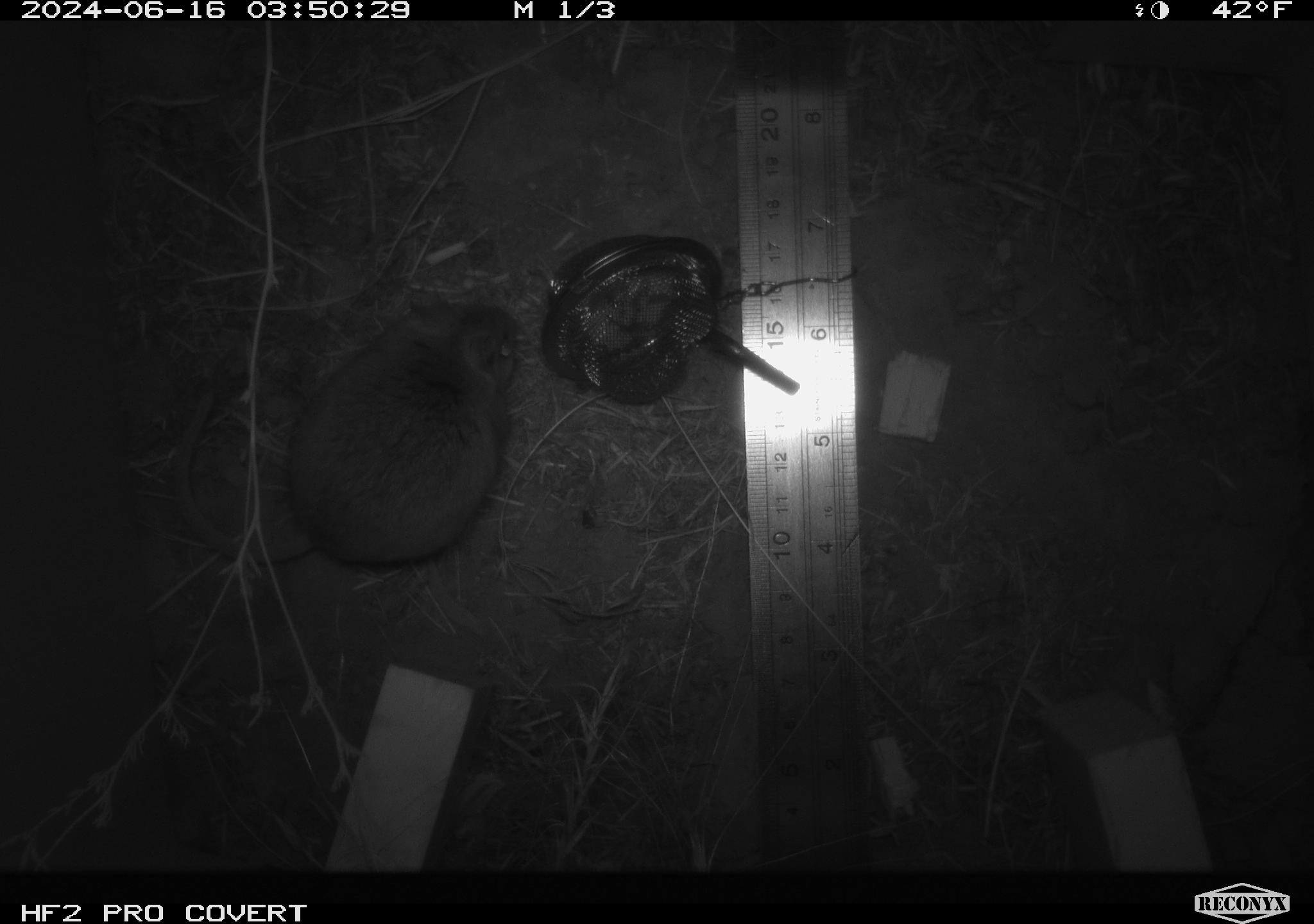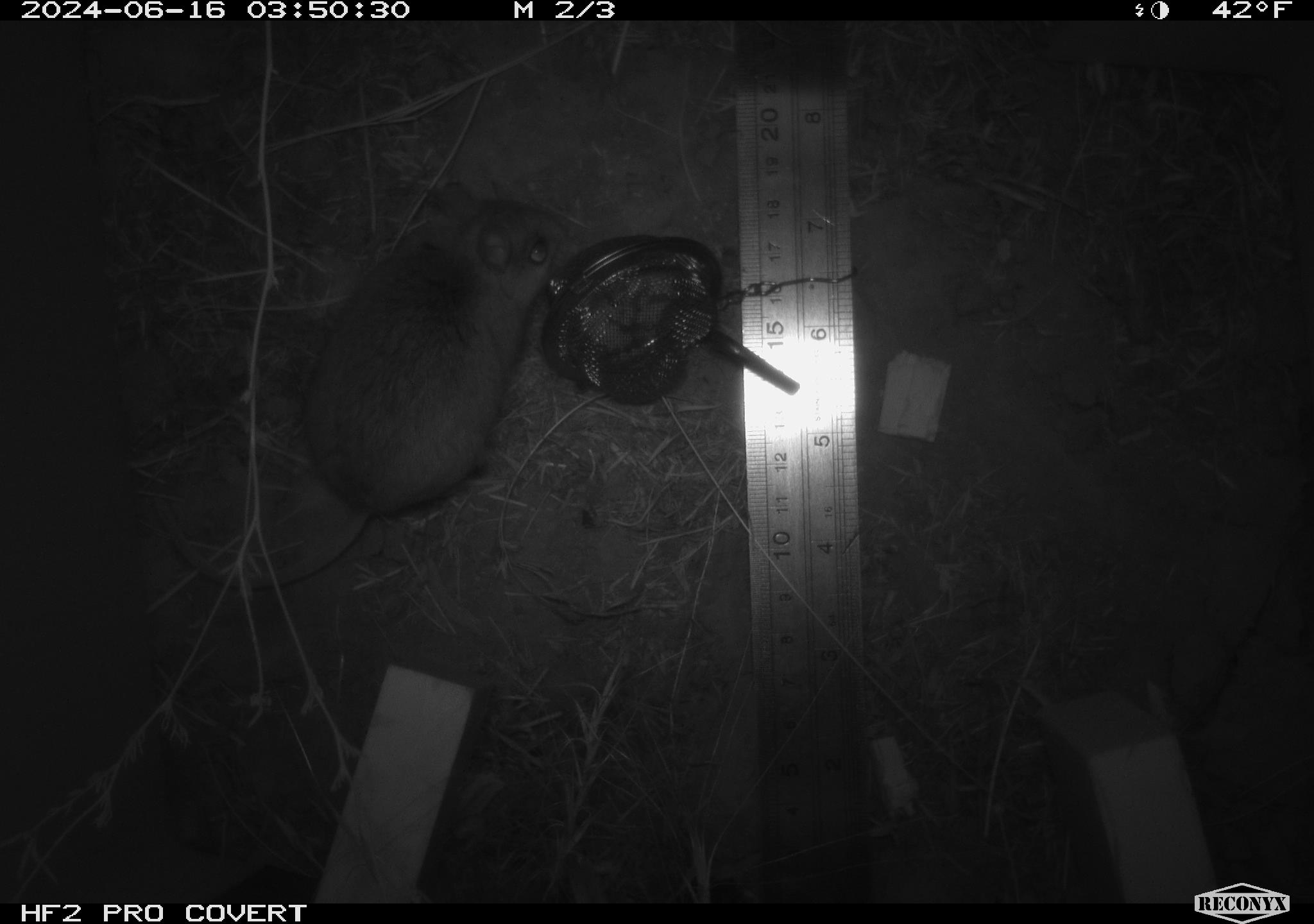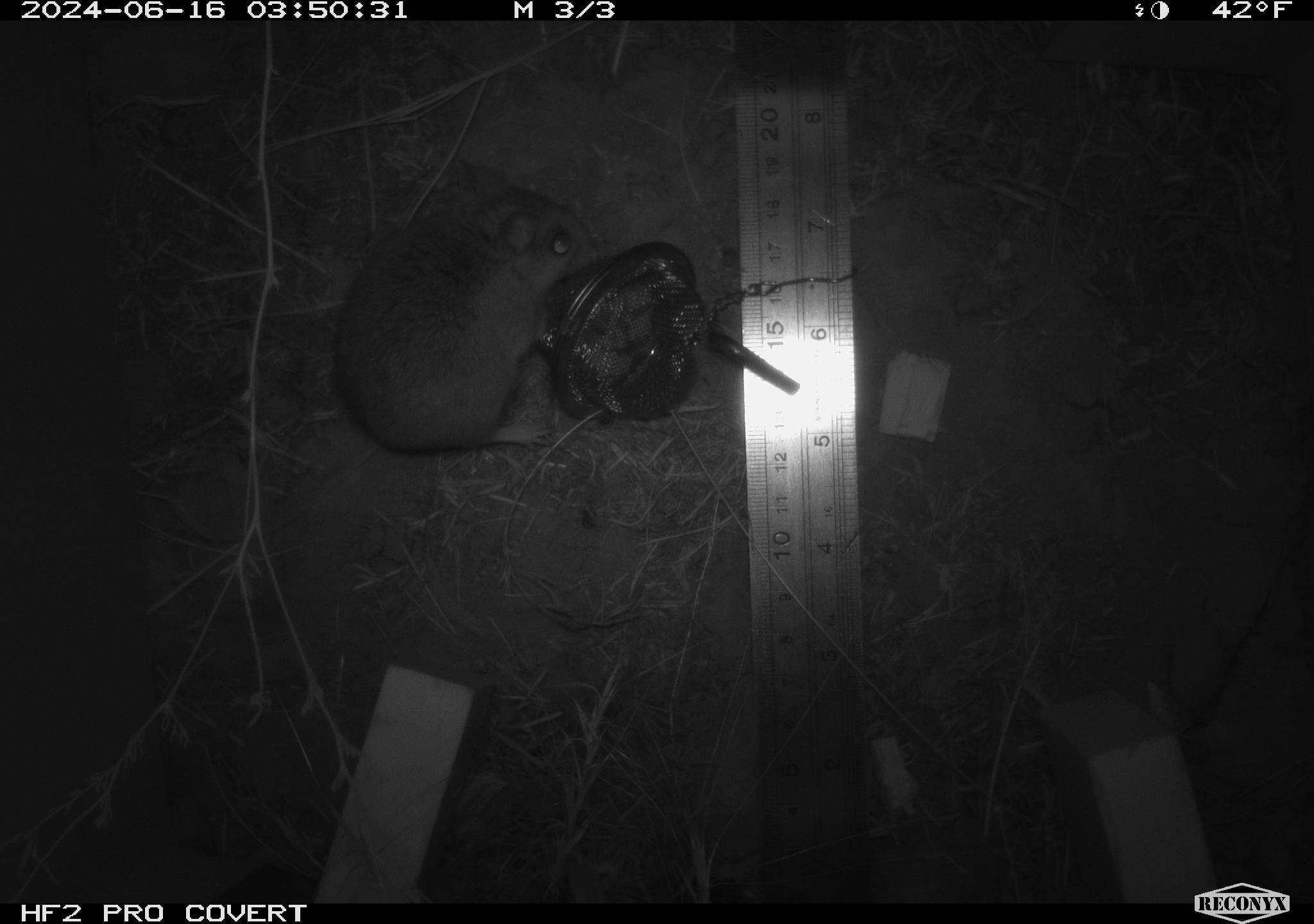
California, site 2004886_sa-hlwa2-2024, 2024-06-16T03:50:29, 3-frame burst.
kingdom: Animalia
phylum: Chordata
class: Mammalia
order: Rodentia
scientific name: Rodentia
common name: mouse species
Mouse species (Rodentia).